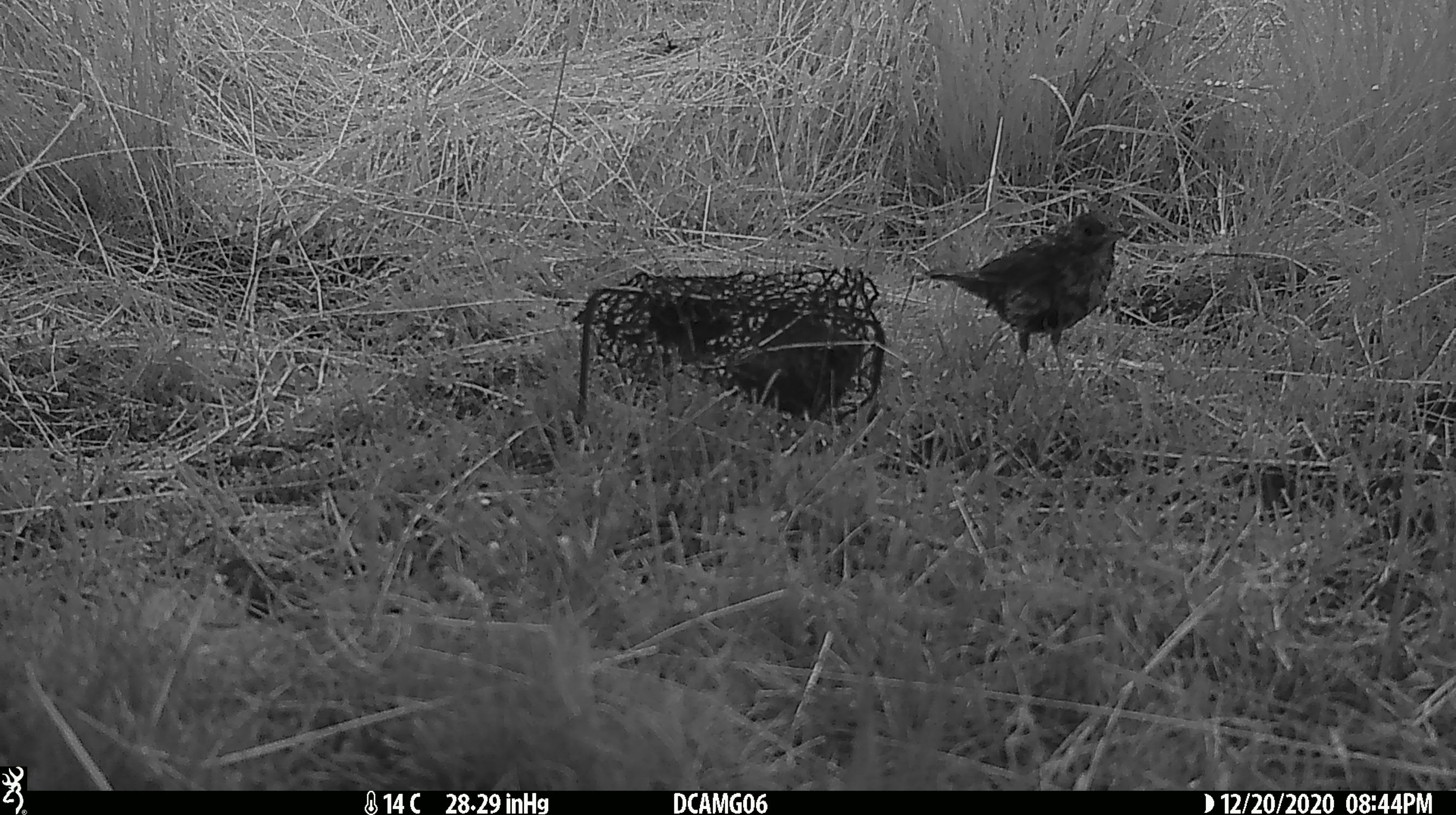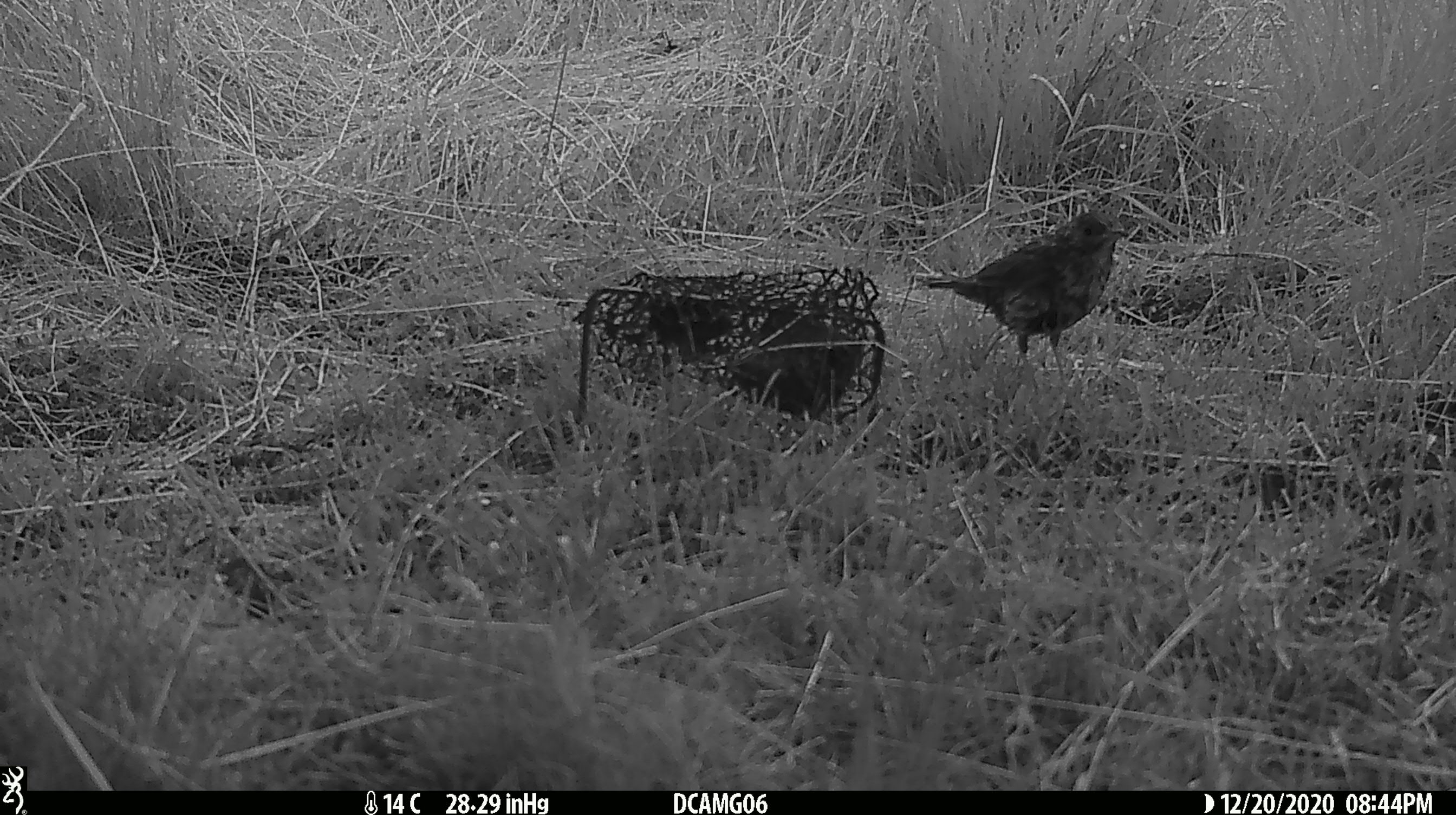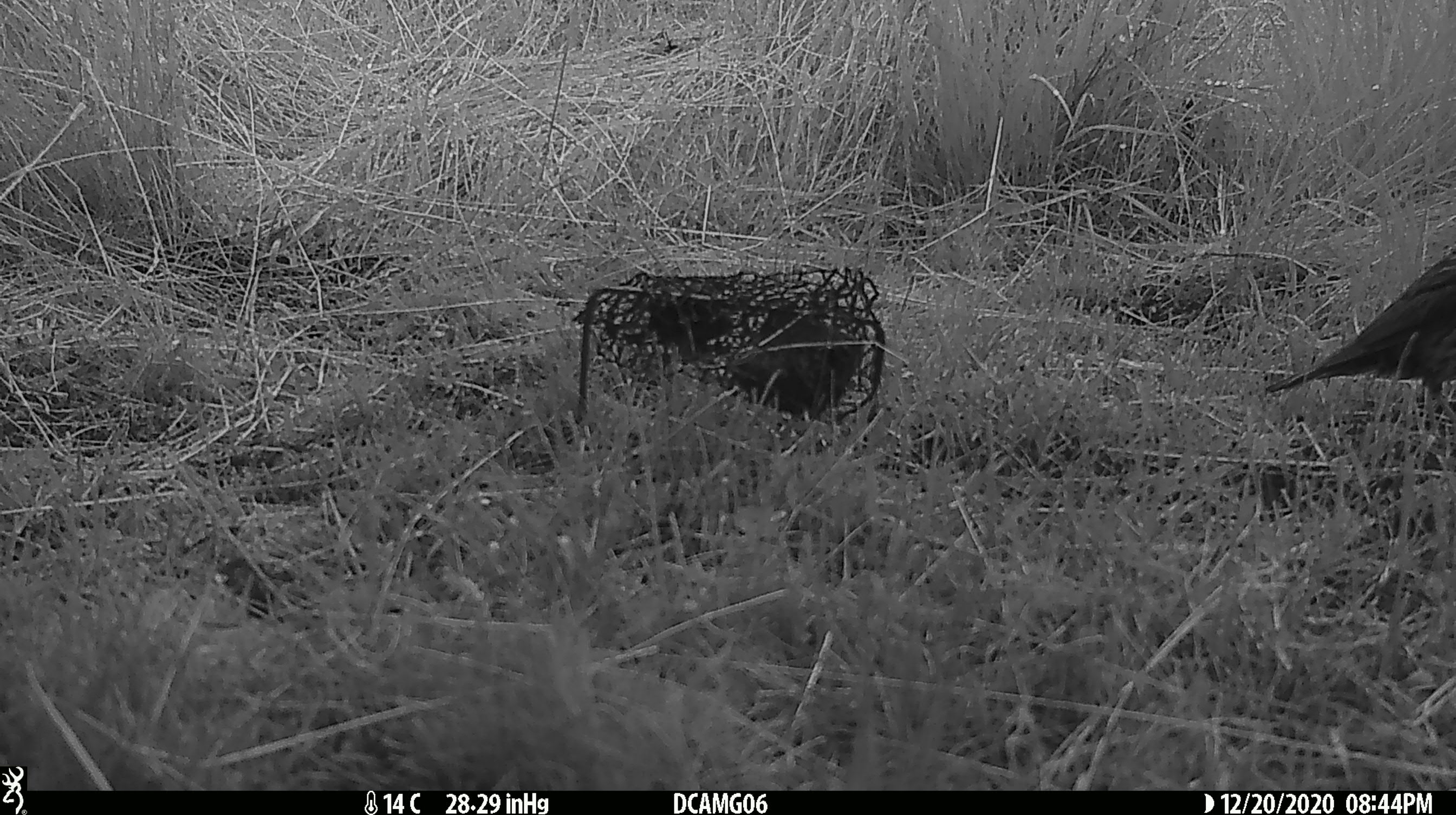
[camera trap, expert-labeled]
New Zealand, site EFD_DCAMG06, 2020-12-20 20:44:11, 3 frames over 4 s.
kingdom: Animalia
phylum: Chordata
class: Aves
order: Passeriformes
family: Turdidae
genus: Turdus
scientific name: Turdus philomelos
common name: song thrush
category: thrush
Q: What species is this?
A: Thrush (song thrush) (Turdus philomelos).